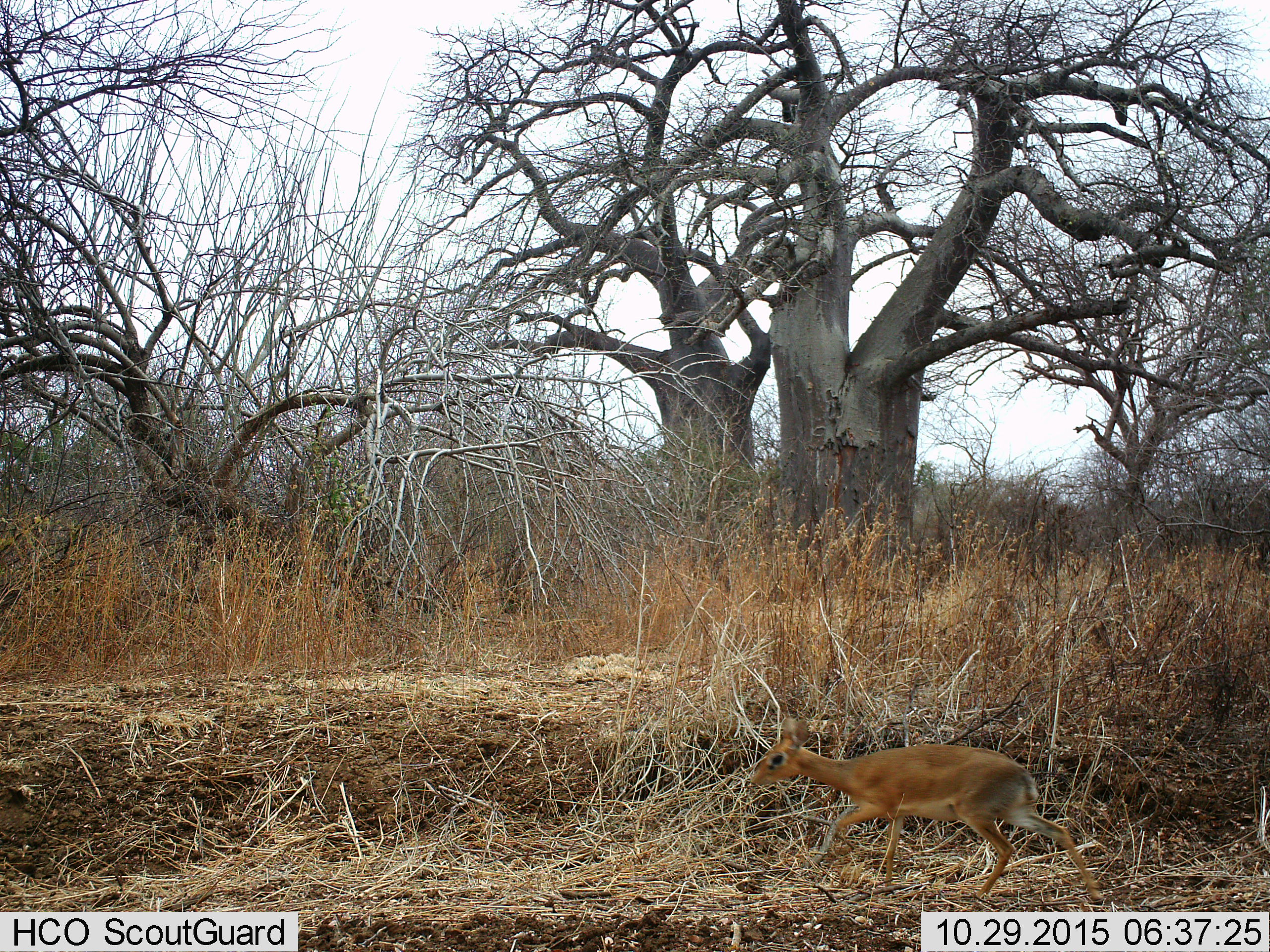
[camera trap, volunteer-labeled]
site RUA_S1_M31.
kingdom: Animalia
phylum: Chordata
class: Mammalia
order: Artiodactyla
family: Bovidae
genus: Madoqua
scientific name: Madoqua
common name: dik-dik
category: dikdik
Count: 1.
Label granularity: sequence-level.